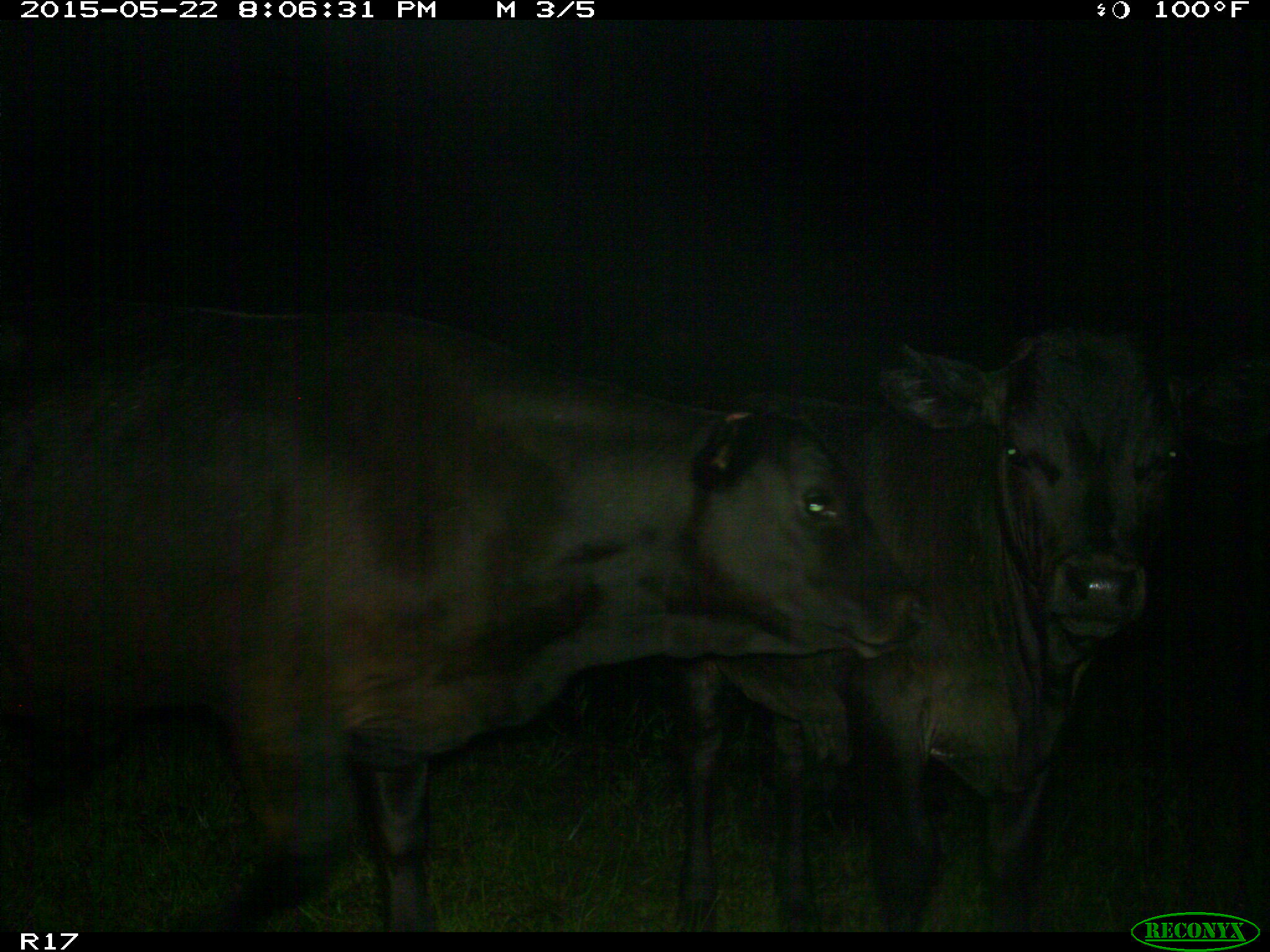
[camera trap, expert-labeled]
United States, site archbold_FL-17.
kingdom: Animalia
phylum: Chordata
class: Mammalia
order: Artiodactyla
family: Bovidae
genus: Bos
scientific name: Bos taurus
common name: domestic cow